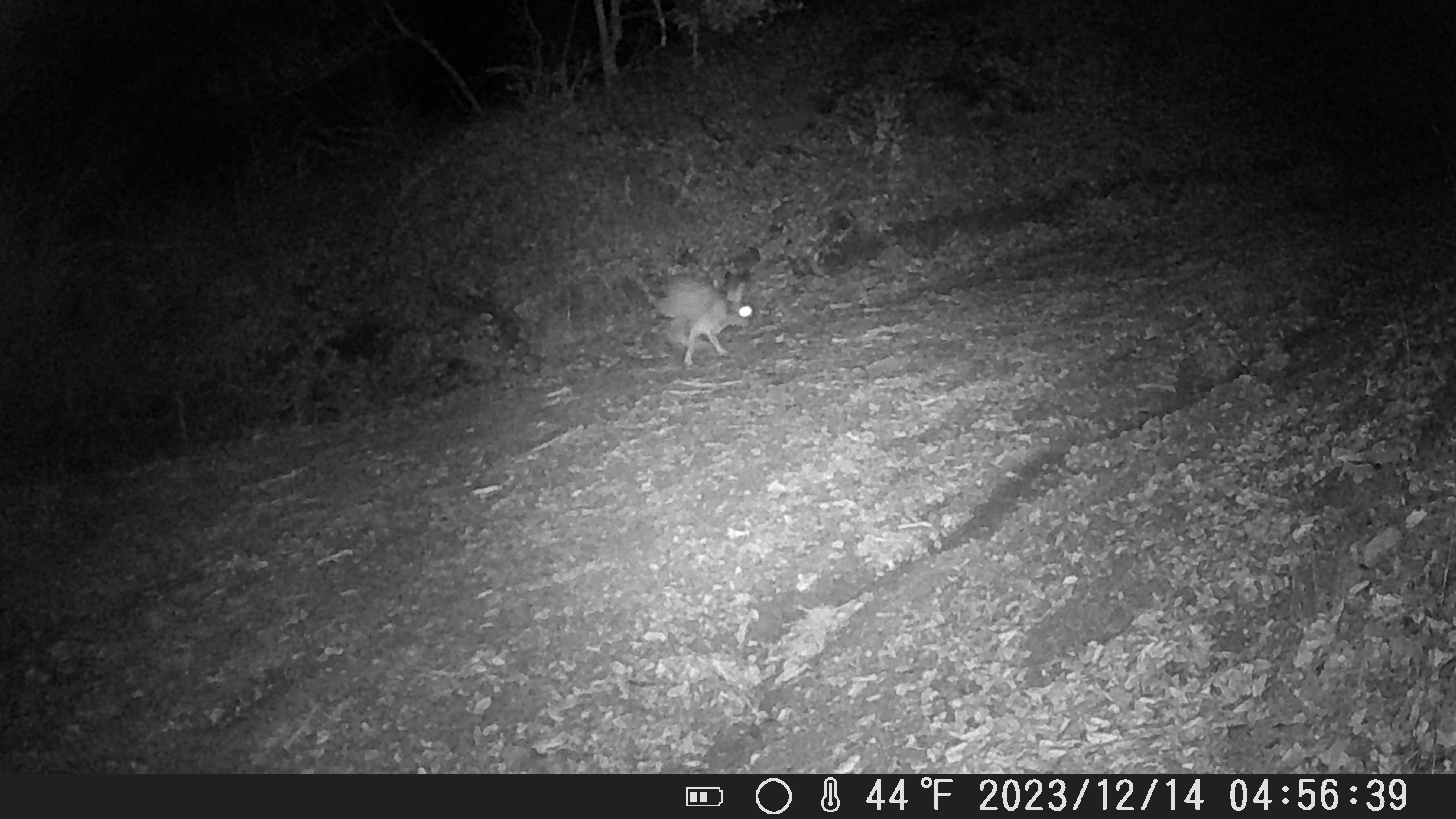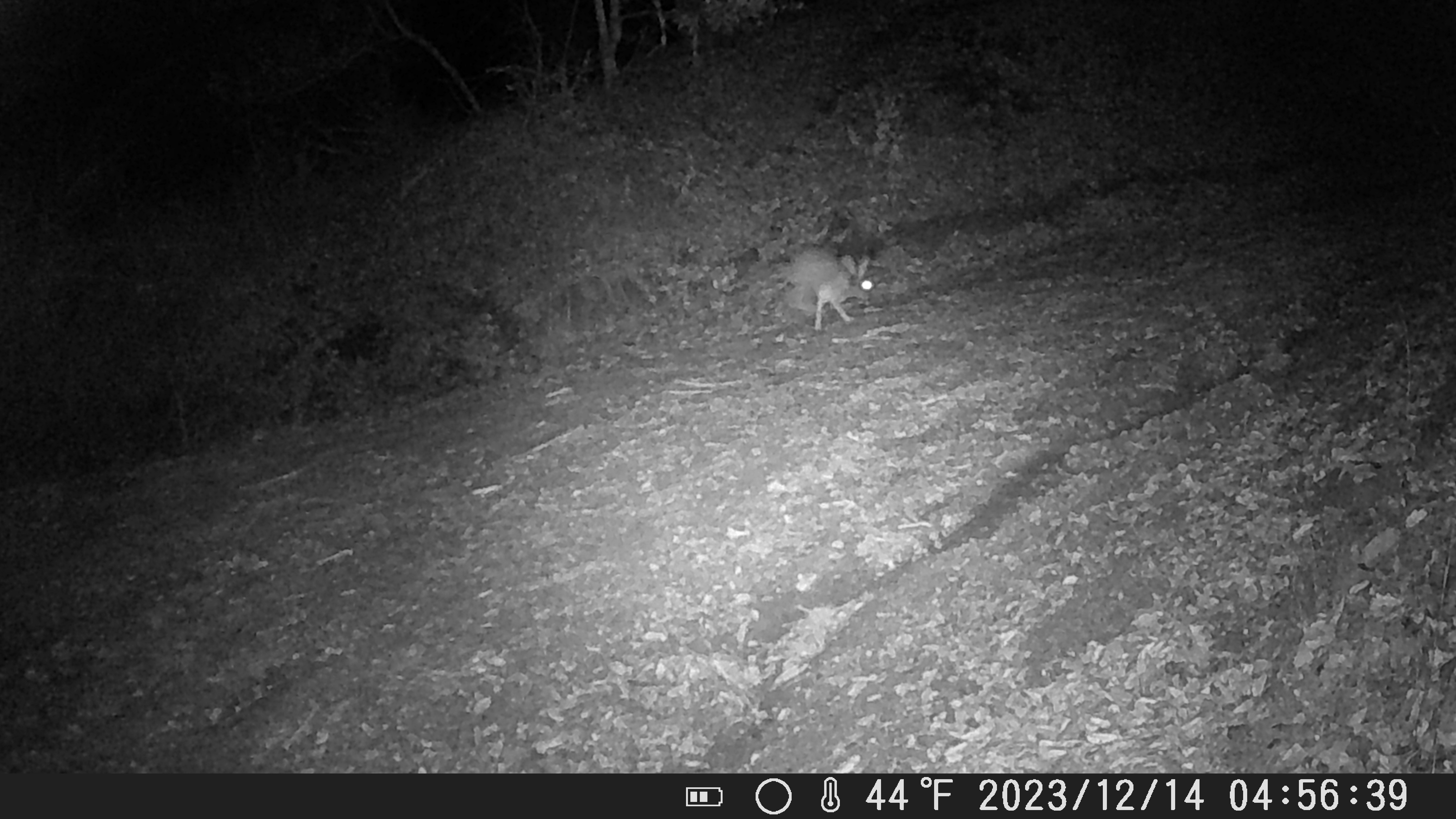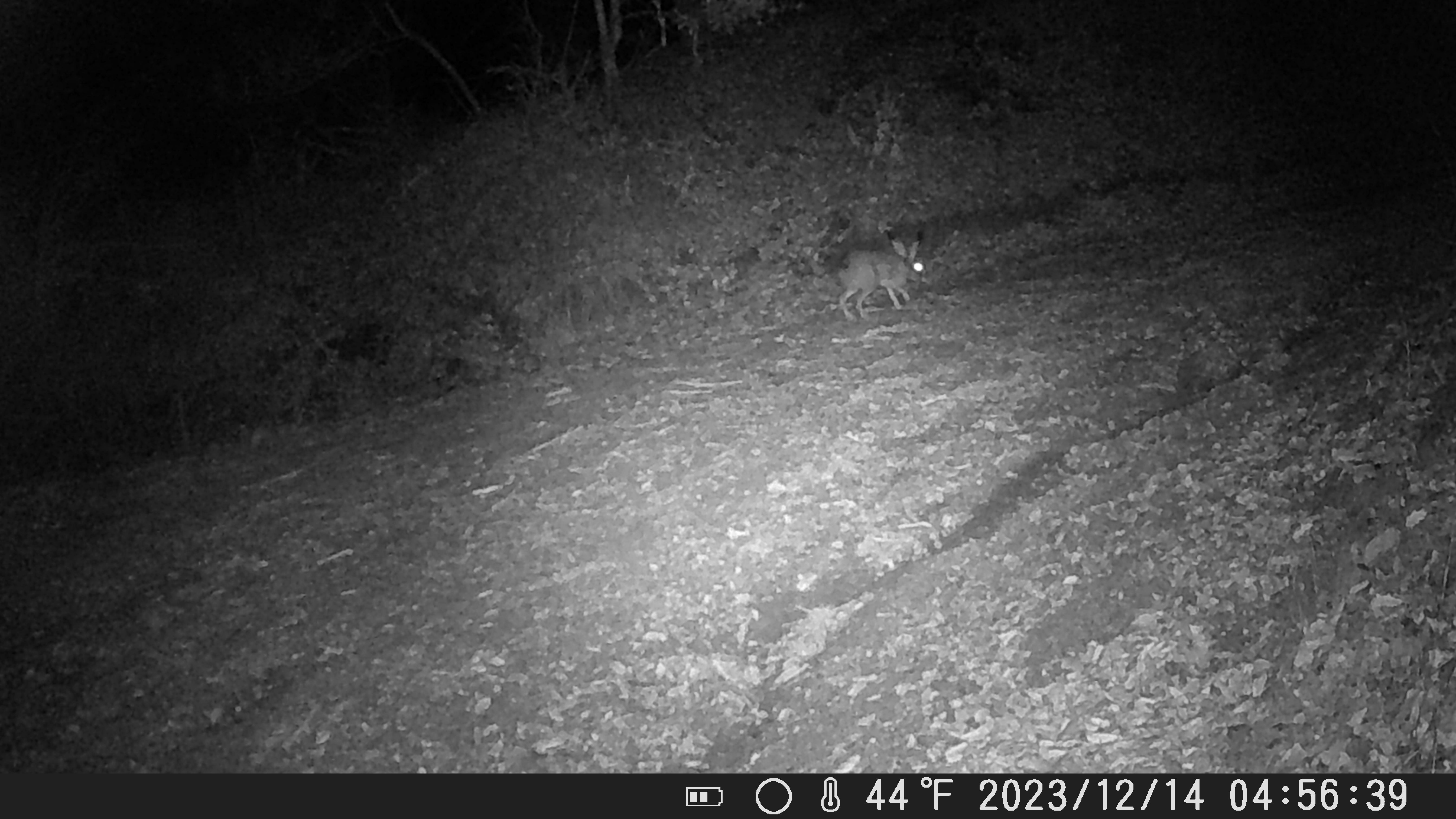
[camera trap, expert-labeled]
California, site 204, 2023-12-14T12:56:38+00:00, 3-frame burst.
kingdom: Animalia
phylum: Chordata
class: Mammalia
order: Lagomorpha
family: Leporidae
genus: Lepus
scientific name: Lepus californicus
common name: black-tailed jackrabbit